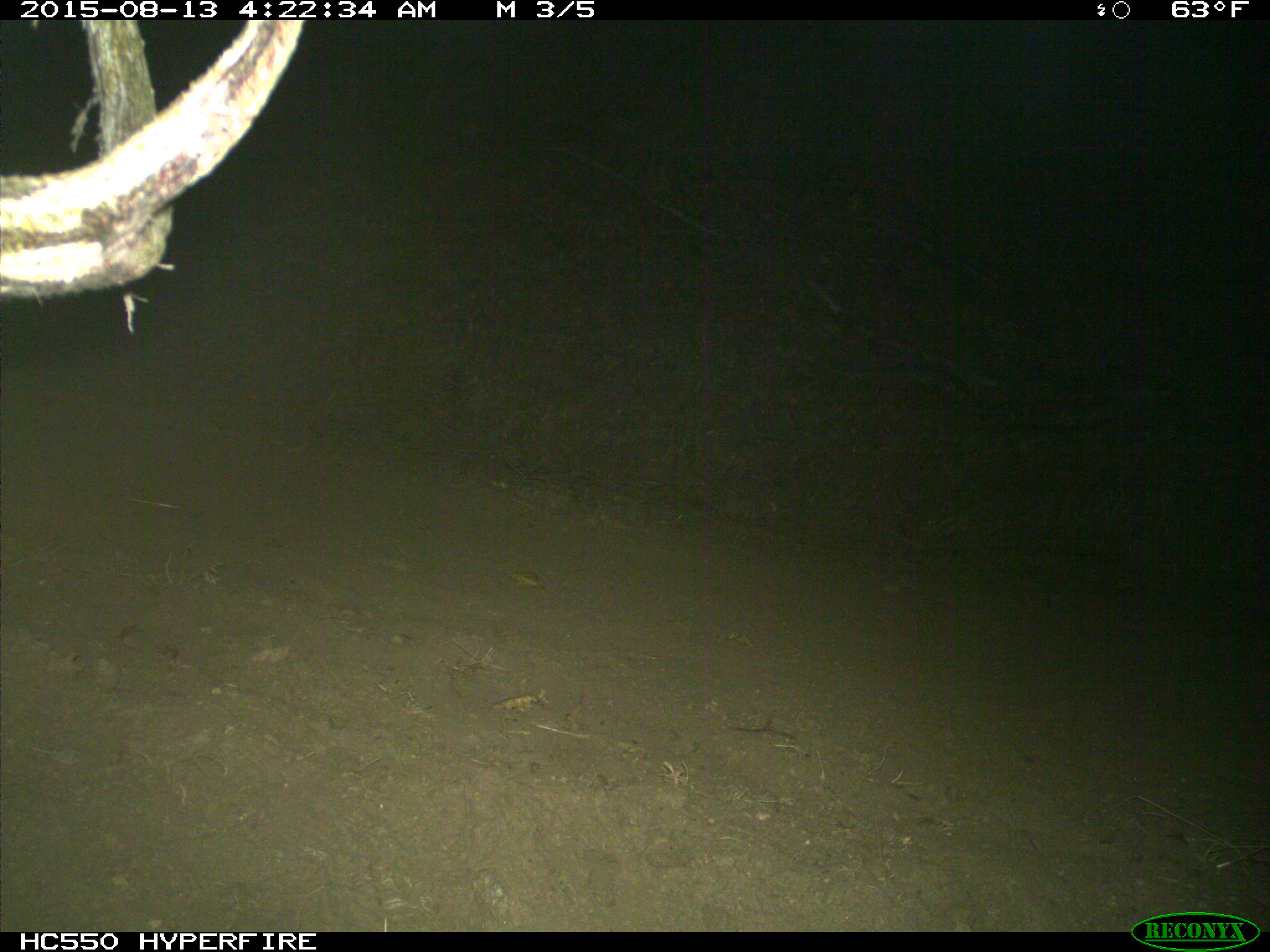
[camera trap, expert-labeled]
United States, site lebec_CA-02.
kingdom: Animalia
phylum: Chordata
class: Mammalia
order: Artiodactyla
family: Cervidae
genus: Cervus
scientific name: Cervus canadensis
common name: elk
Cervus canadensis (elk).